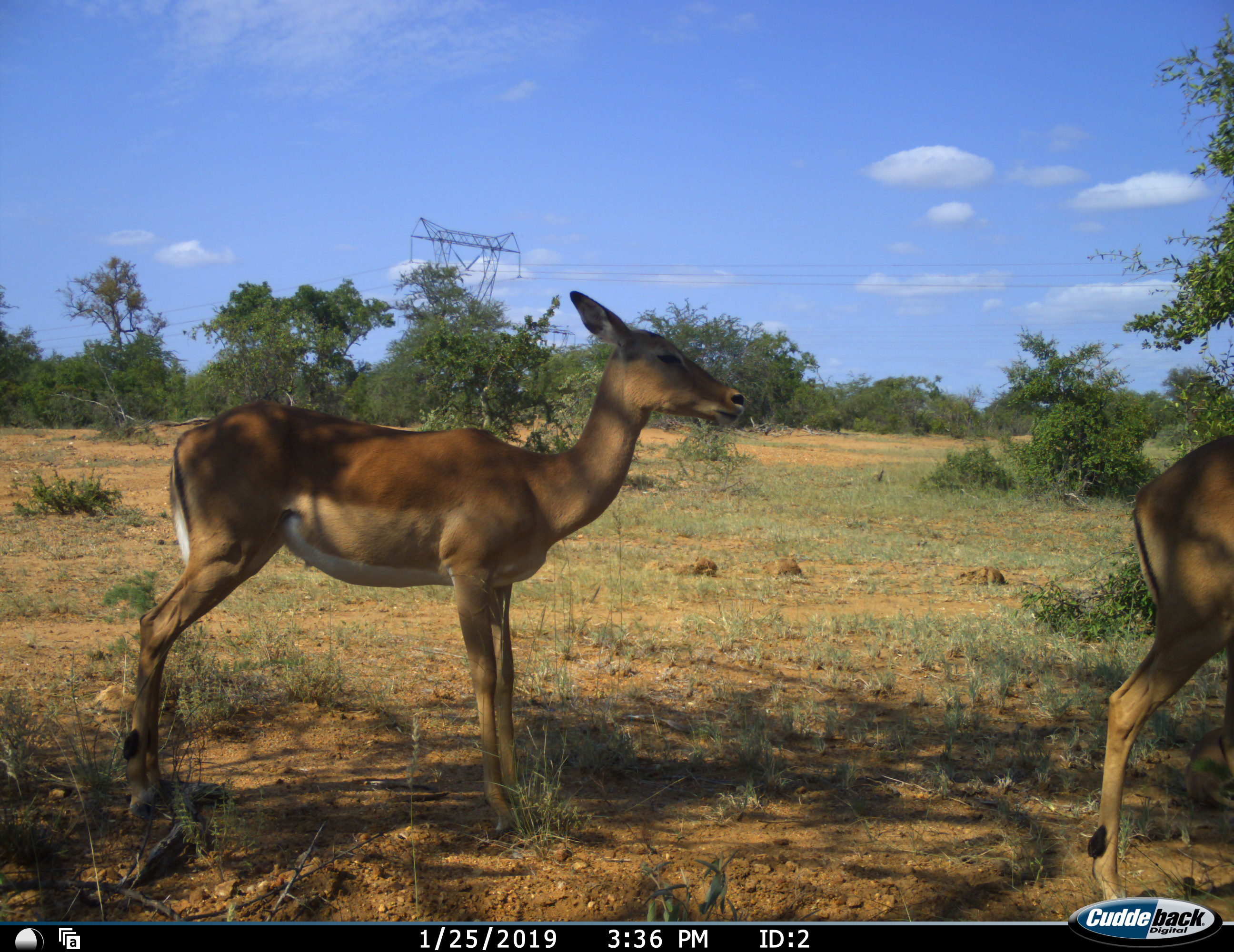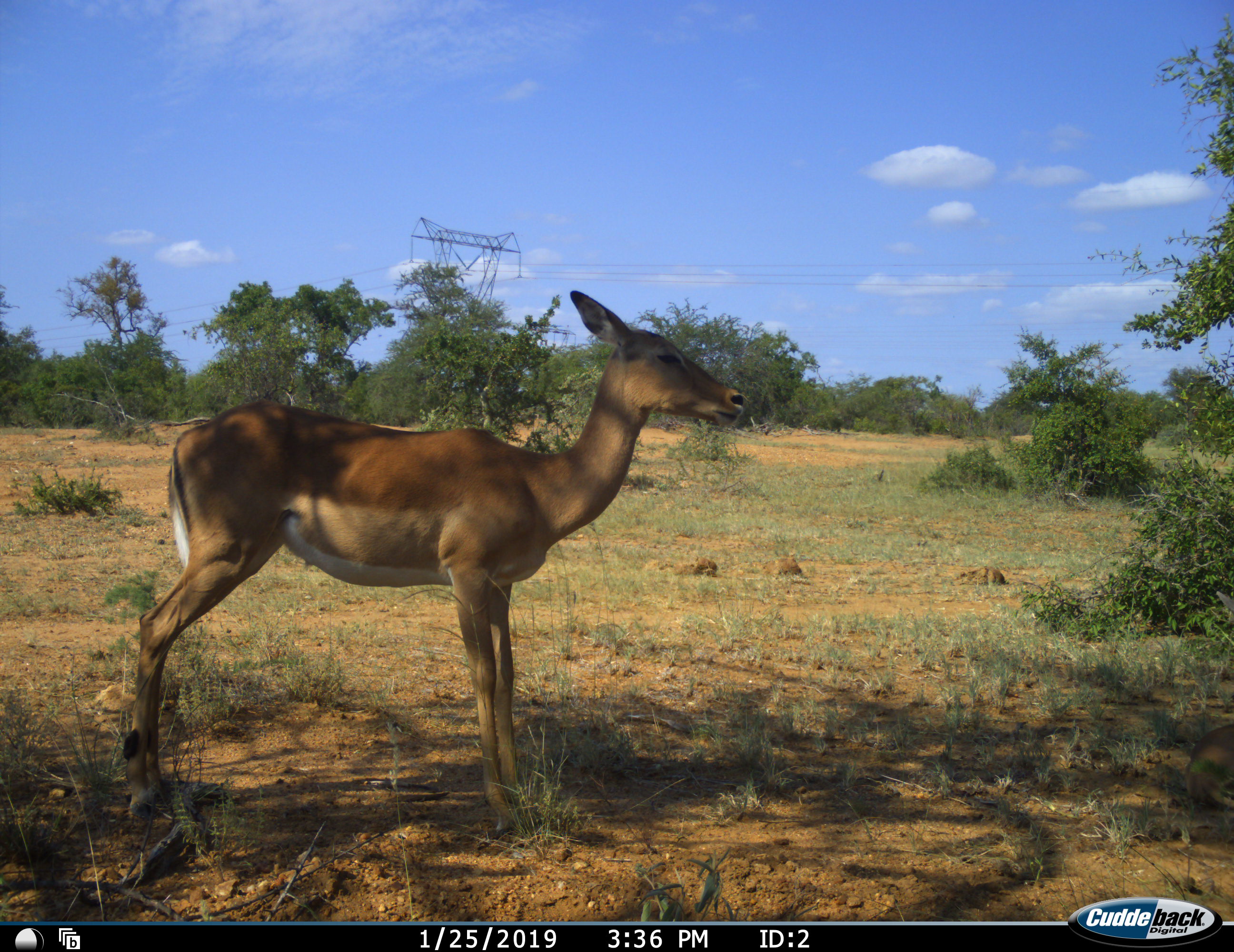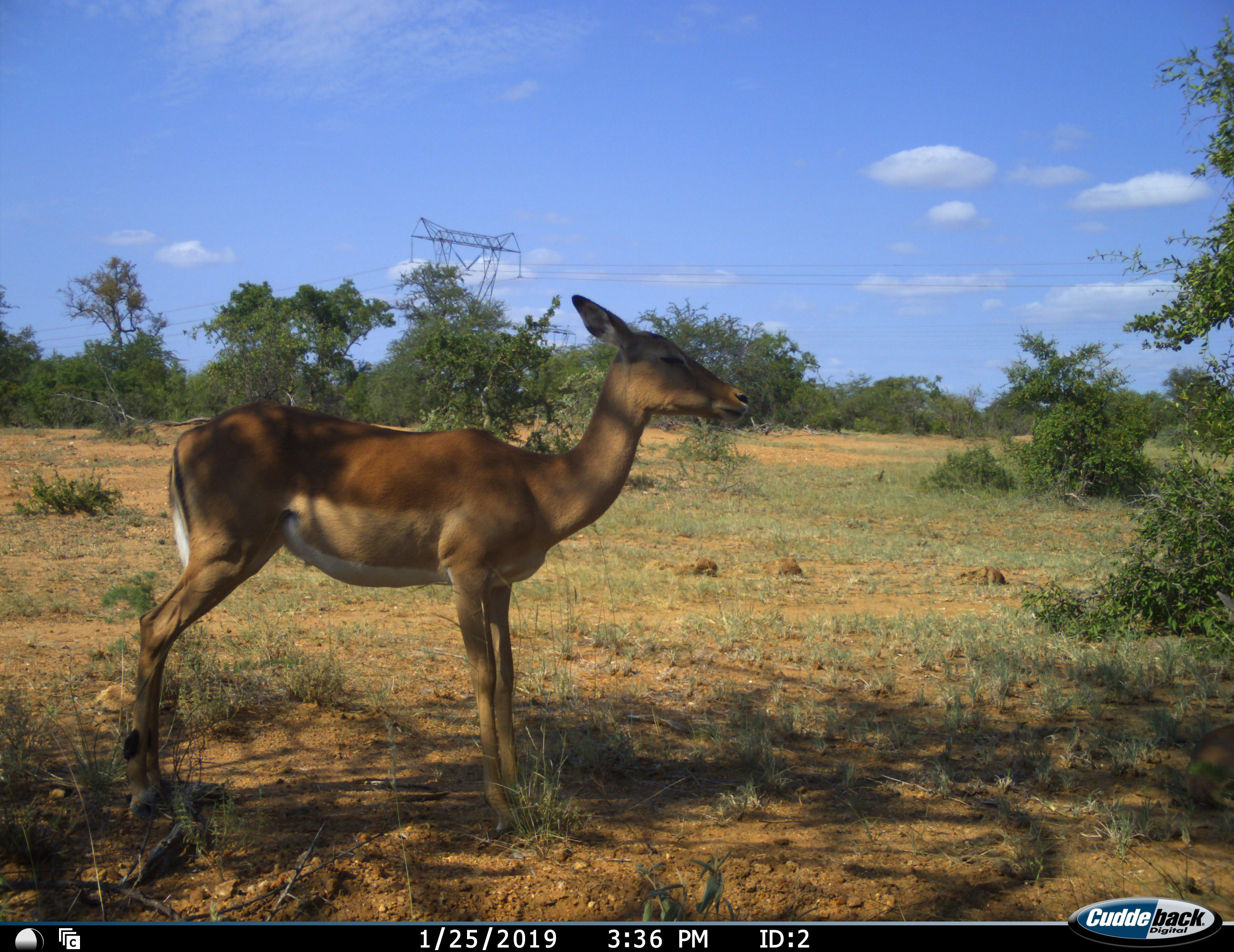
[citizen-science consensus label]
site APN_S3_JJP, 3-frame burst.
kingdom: Animalia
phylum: Chordata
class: Mammalia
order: Artiodactyla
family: Bovidae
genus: Aepyceros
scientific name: Aepyceros melampus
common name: impala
Impala (Aepyceros melampus), count 2. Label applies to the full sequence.